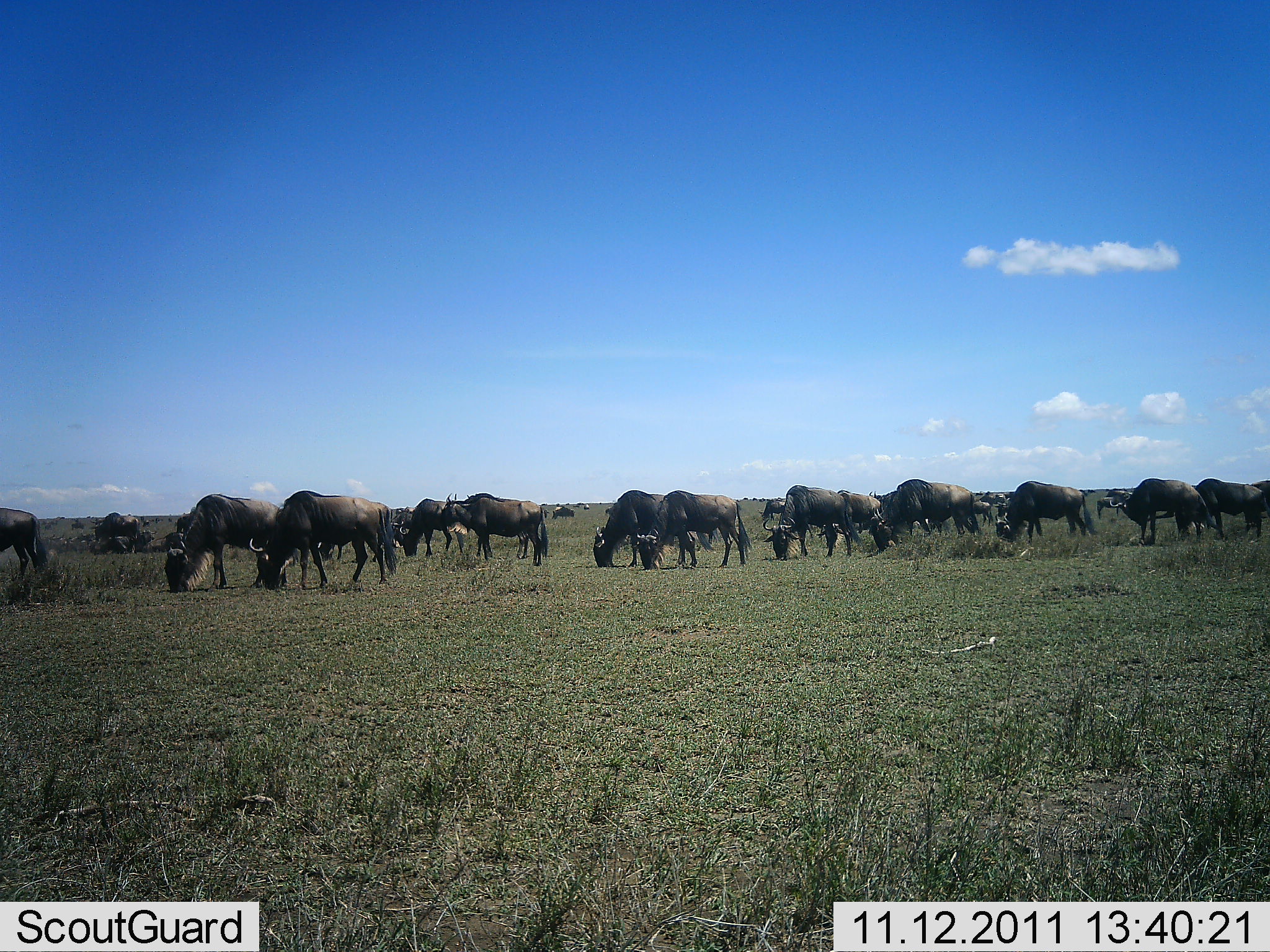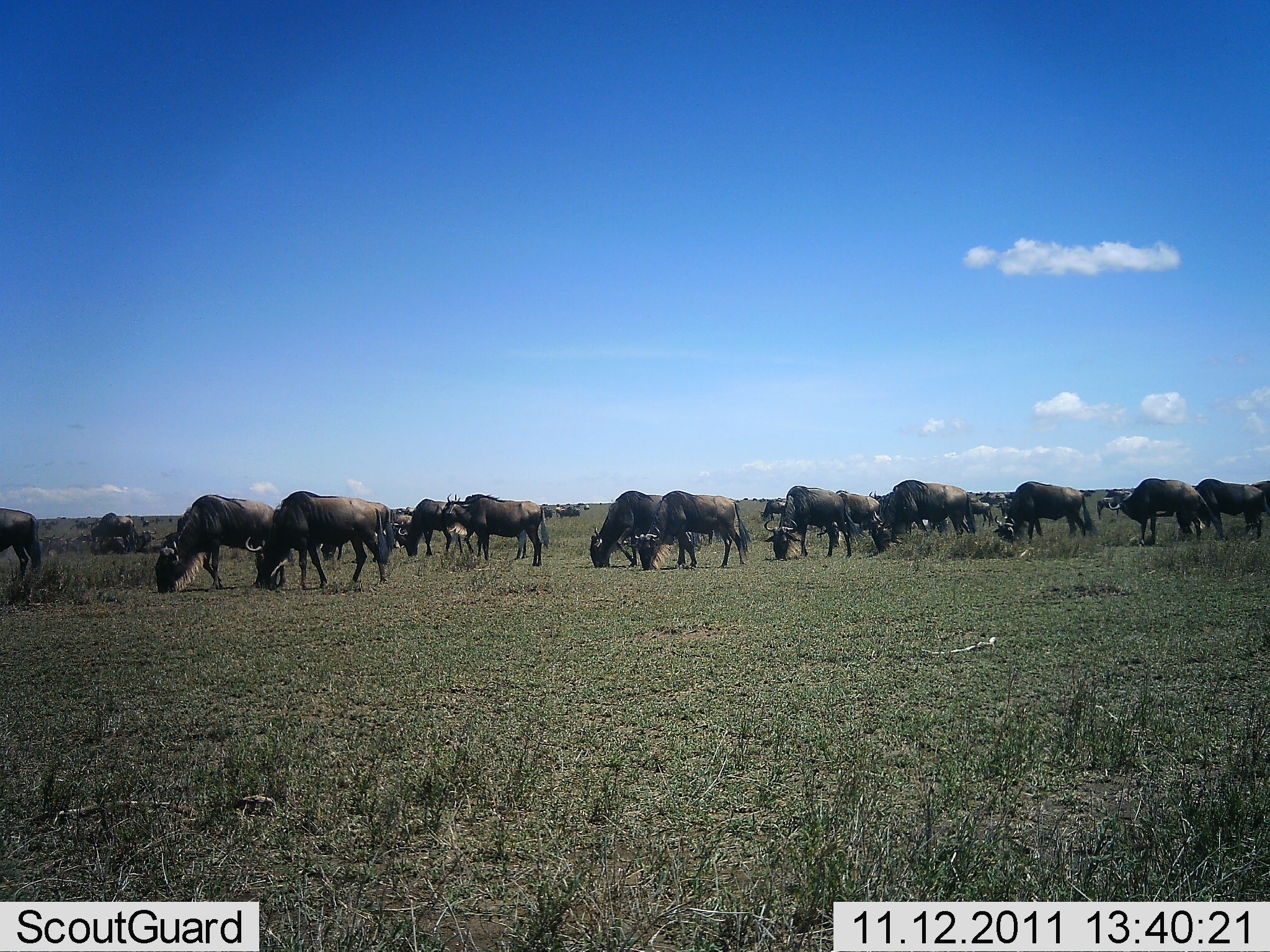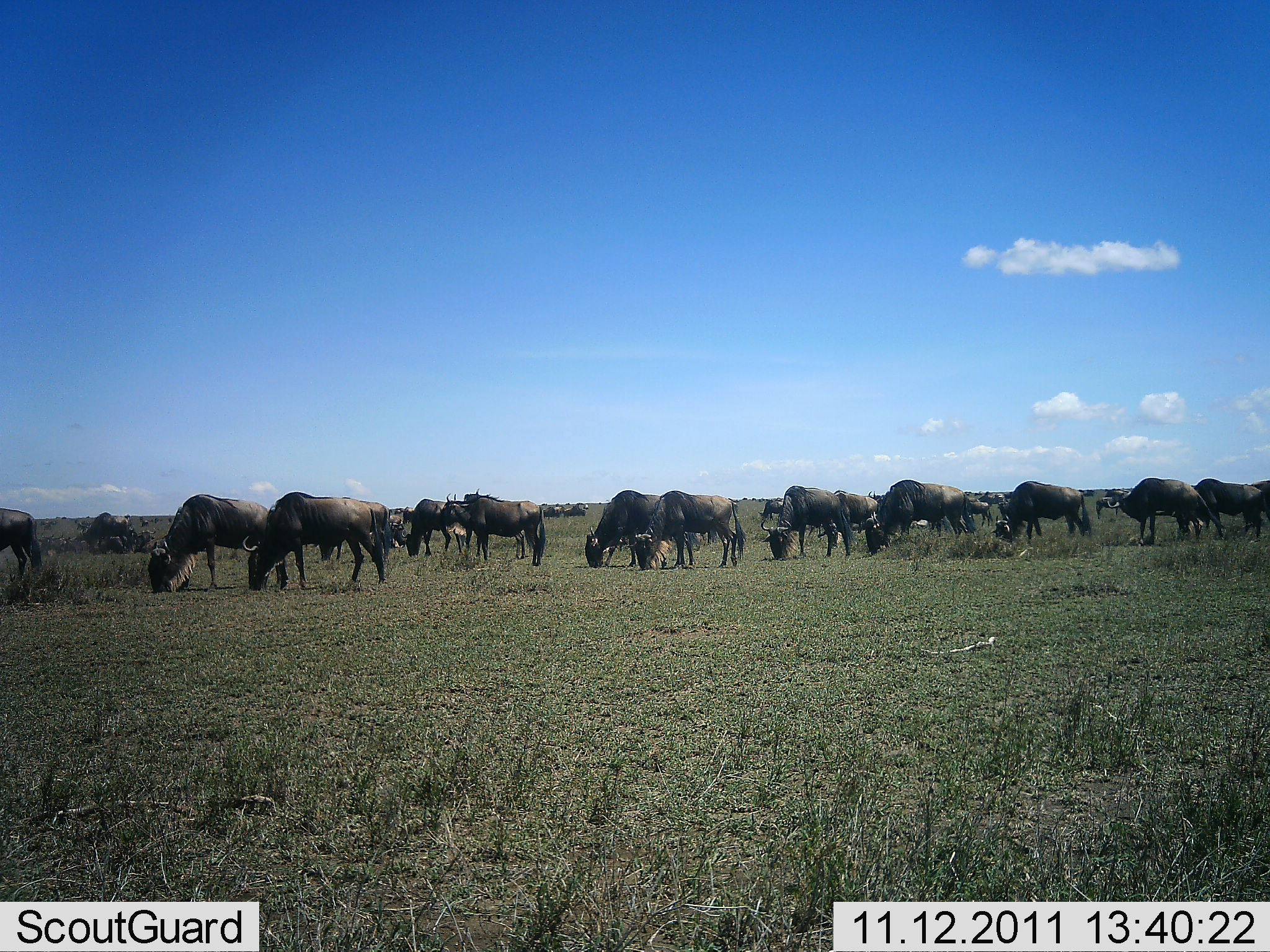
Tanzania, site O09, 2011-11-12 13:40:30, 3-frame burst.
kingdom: Animalia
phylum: Chordata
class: Mammalia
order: Artiodactyla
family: Bovidae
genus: Connochaetes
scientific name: Connochaetes taurinus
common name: blue wildebeest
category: wildebeest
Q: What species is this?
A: Wildebeest (blue wildebeest) (Connochaetes taurinus).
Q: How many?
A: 11-50.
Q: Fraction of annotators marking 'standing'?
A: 54%.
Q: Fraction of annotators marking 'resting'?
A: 0%.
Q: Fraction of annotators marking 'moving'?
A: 15%.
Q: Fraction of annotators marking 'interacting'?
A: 0%.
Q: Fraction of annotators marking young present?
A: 0%.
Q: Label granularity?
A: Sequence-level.